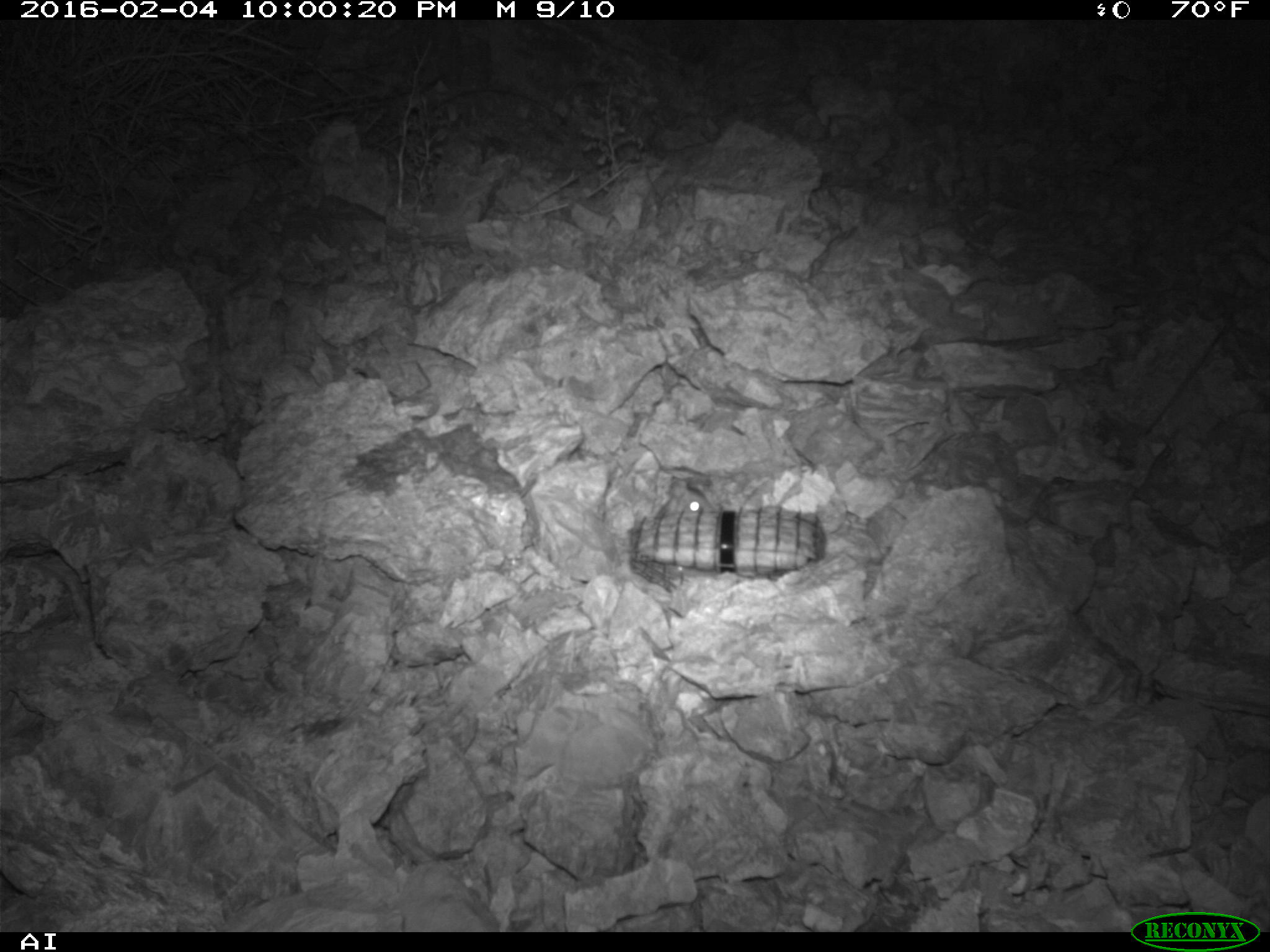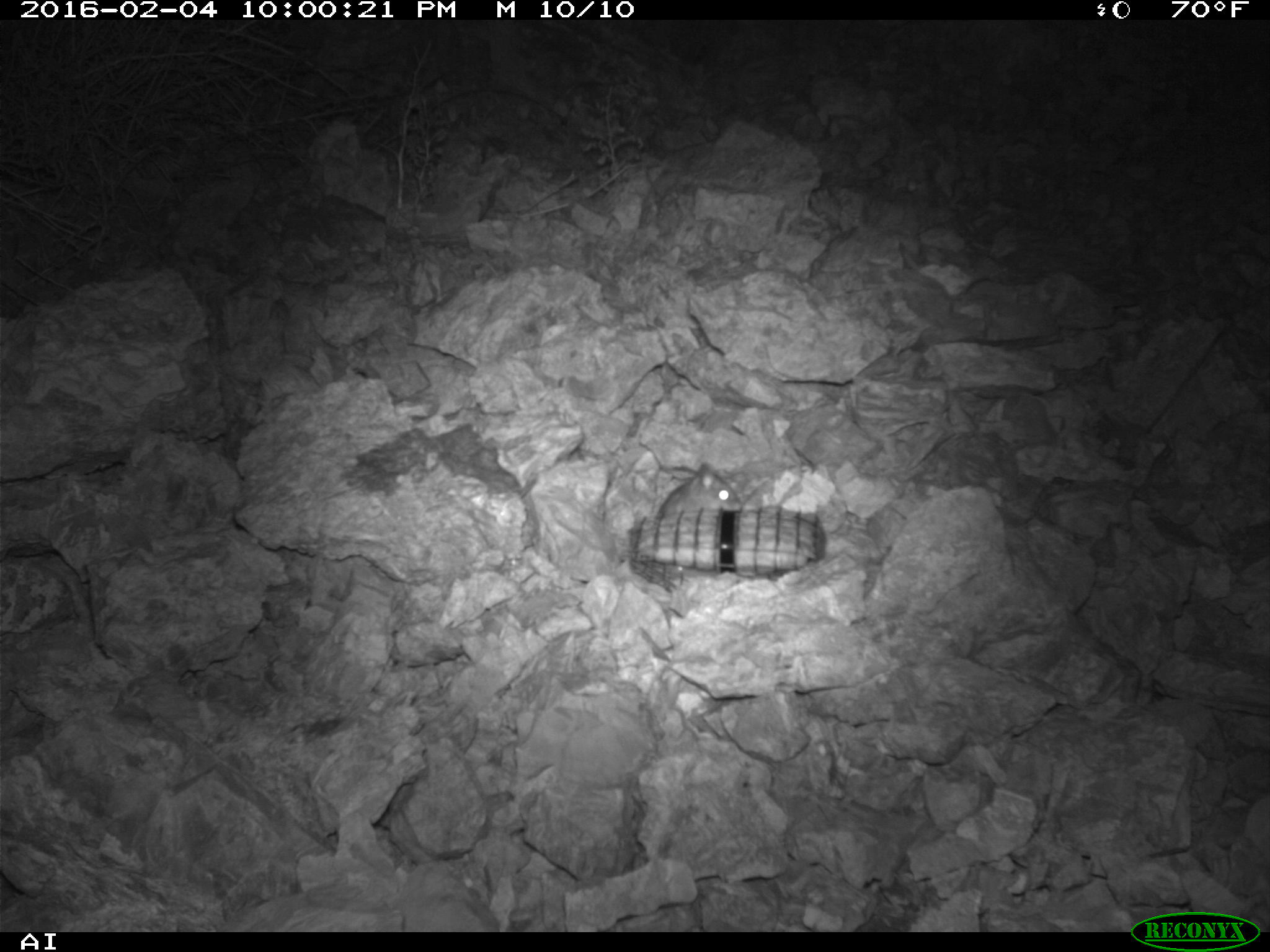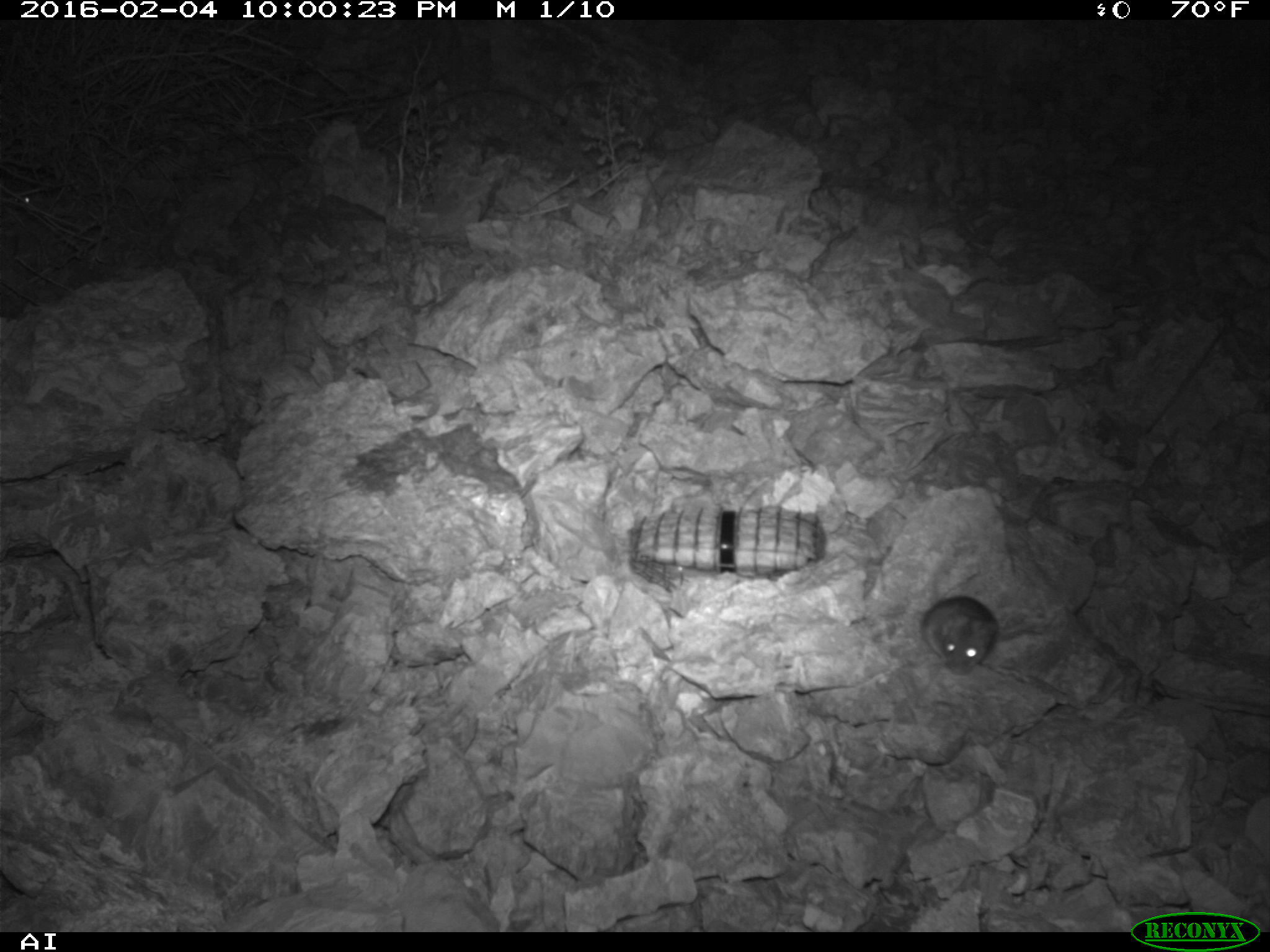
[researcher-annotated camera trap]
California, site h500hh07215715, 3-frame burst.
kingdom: Animalia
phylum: Chordata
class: Mammalia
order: Rodentia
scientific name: Rodentia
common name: rodent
Rodent (Rodentia).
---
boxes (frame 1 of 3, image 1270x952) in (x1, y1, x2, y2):
rodent: (655, 474, 716, 519)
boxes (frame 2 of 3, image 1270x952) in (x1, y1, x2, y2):
rodent: (655, 462, 742, 519)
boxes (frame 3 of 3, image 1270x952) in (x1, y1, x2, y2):
rodent: (924, 595, 997, 675); (0, 192, 31, 203)